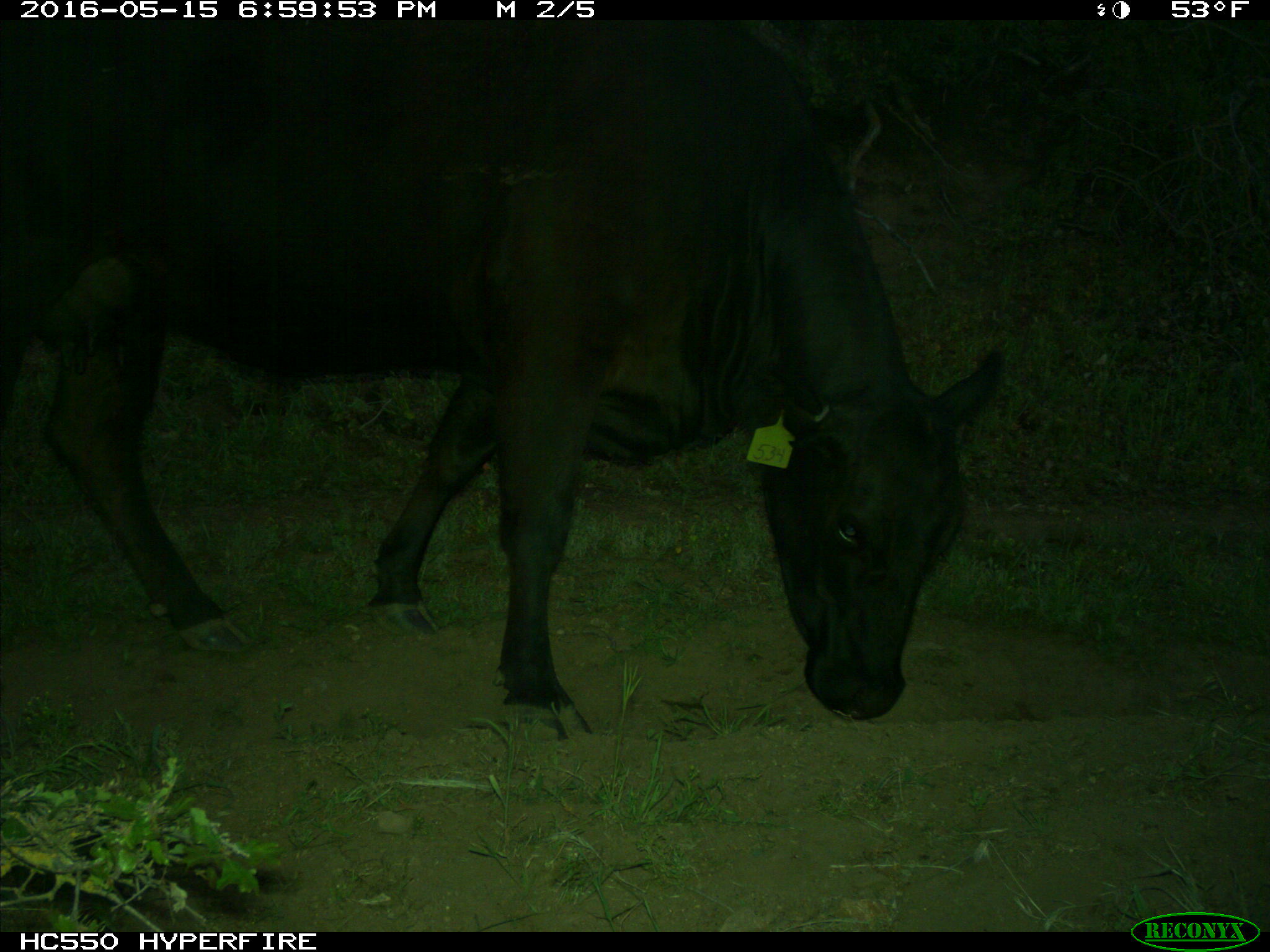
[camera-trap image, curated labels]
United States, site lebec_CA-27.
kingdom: Animalia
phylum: Chordata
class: Mammalia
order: Artiodactyla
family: Bovidae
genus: Bos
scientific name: Bos taurus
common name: domestic cow